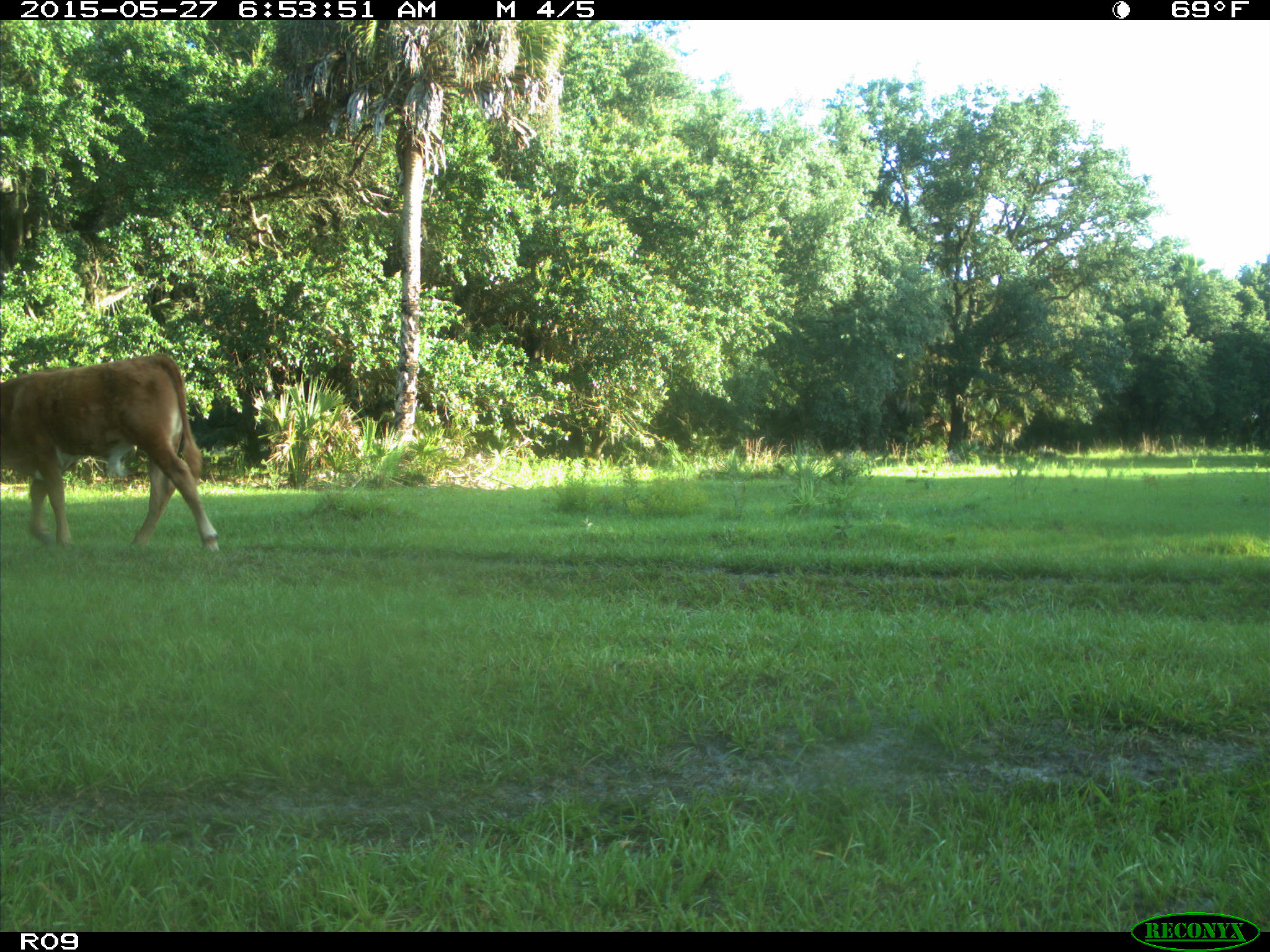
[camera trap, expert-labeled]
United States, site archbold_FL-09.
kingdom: Animalia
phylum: Chordata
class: Mammalia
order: Artiodactyla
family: Bovidae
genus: Bos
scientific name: Bos taurus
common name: domestic cow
Bos taurus (domestic cow).